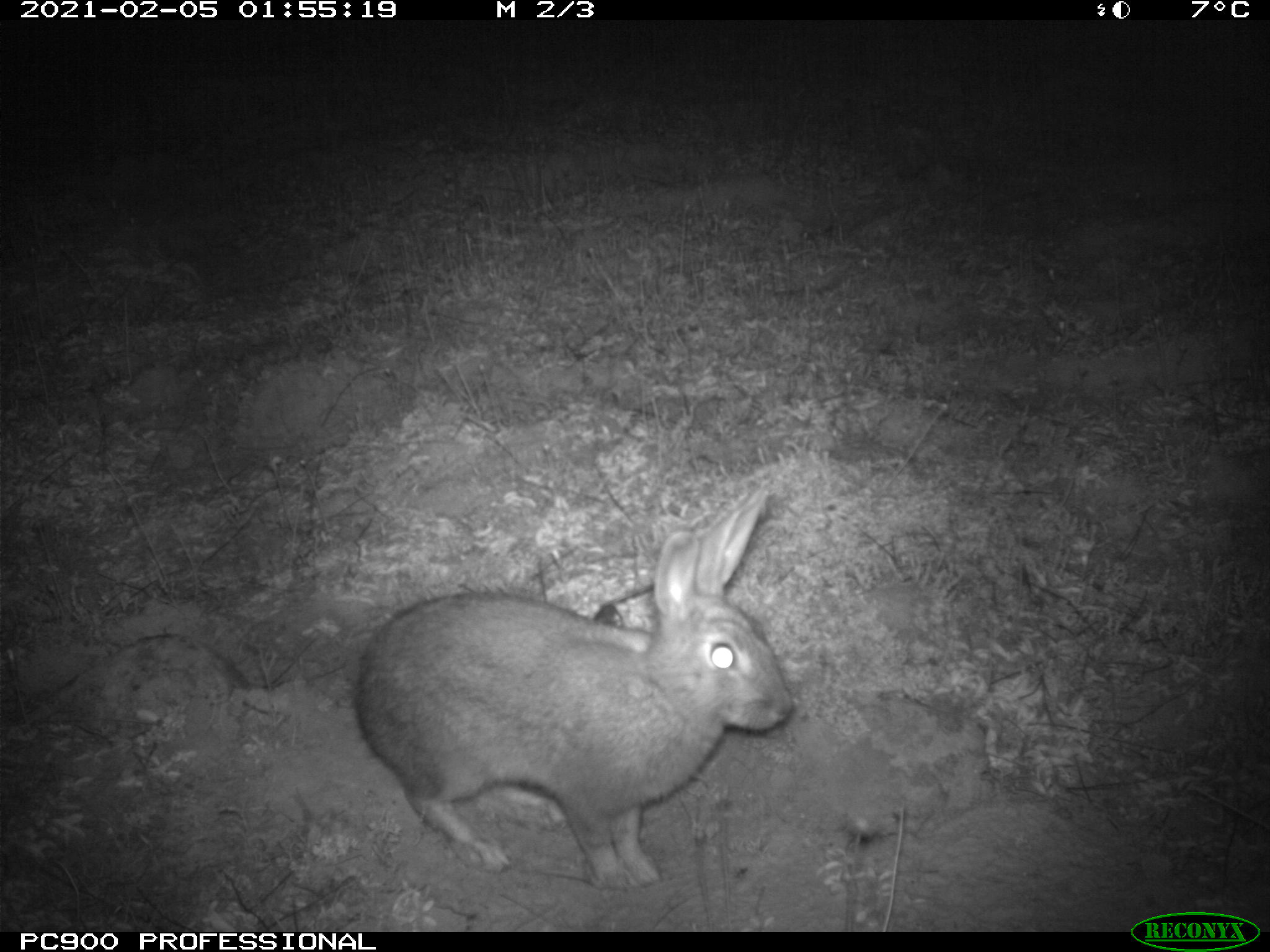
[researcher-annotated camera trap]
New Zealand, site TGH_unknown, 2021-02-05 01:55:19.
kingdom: Animalia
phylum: Chordata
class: Mammalia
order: Lagomorpha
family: Leporidae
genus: Oryctolagus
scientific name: Oryctolagus cuniculus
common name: european rabbit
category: rabbit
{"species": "rabbit (european rabbit) (Oryctolagus cuniculus)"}